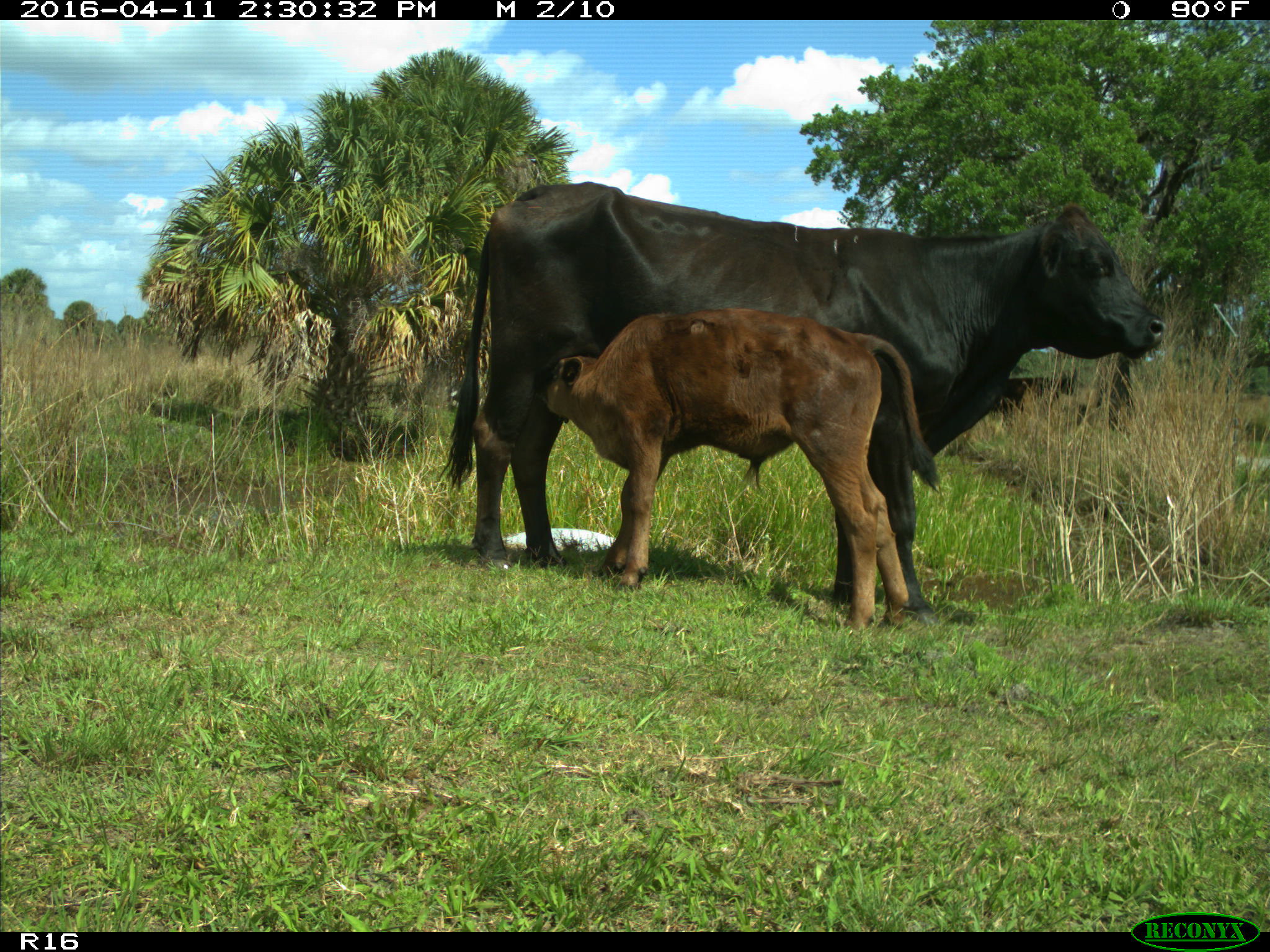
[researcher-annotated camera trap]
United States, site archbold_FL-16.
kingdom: Animalia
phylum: Chordata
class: Mammalia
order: Artiodactyla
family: Bovidae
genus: Bos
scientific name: Bos taurus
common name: domestic cow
Bos taurus (domestic cow).